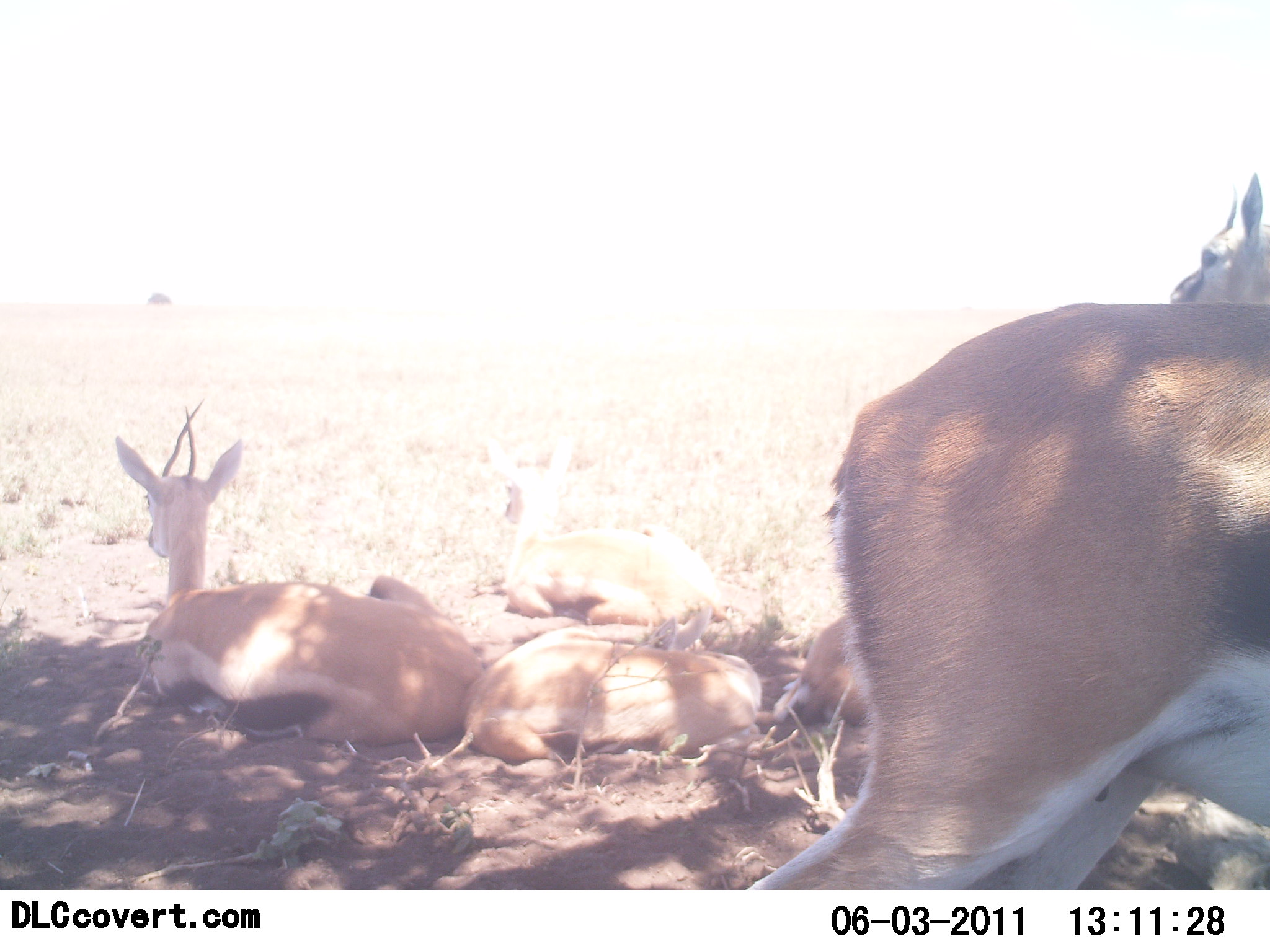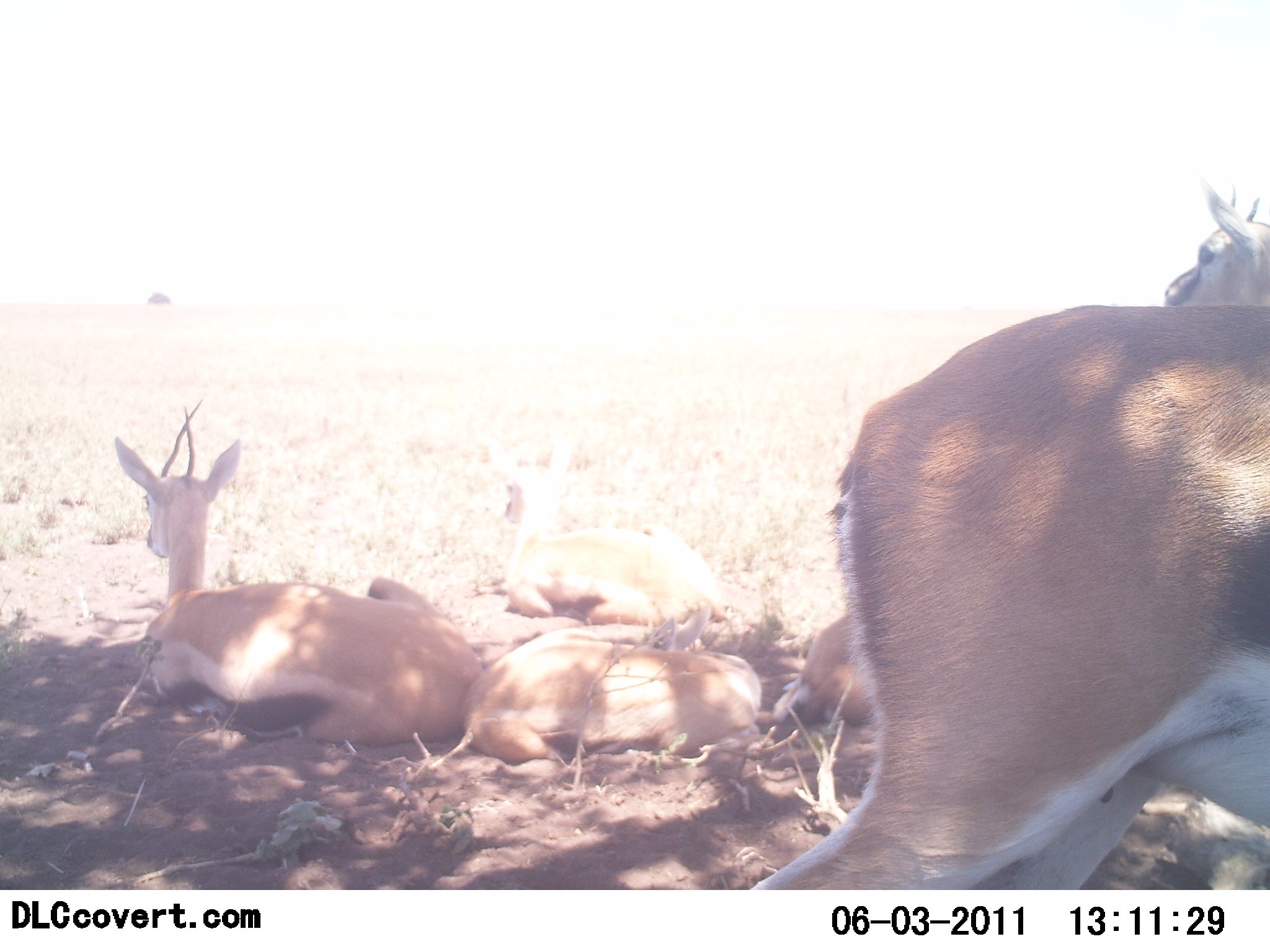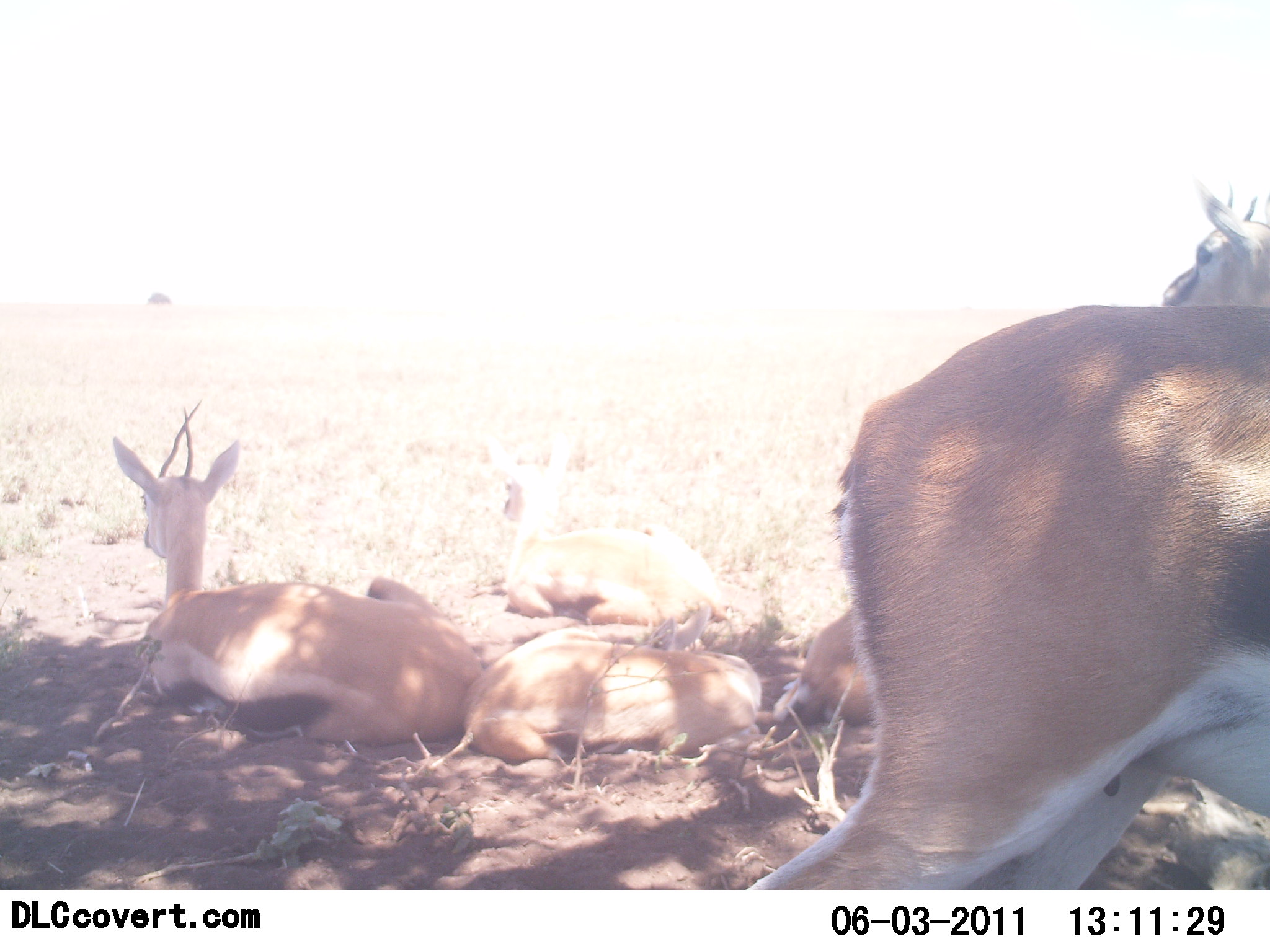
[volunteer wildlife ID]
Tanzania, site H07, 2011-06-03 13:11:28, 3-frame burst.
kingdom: Animalia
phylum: Chordata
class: Mammalia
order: Artiodactyla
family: Bovidae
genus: Eudorcas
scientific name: Eudorcas thomsonii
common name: thomson's gazelle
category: gazellethomsons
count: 6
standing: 86%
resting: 100%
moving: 7%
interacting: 0%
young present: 14%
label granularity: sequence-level